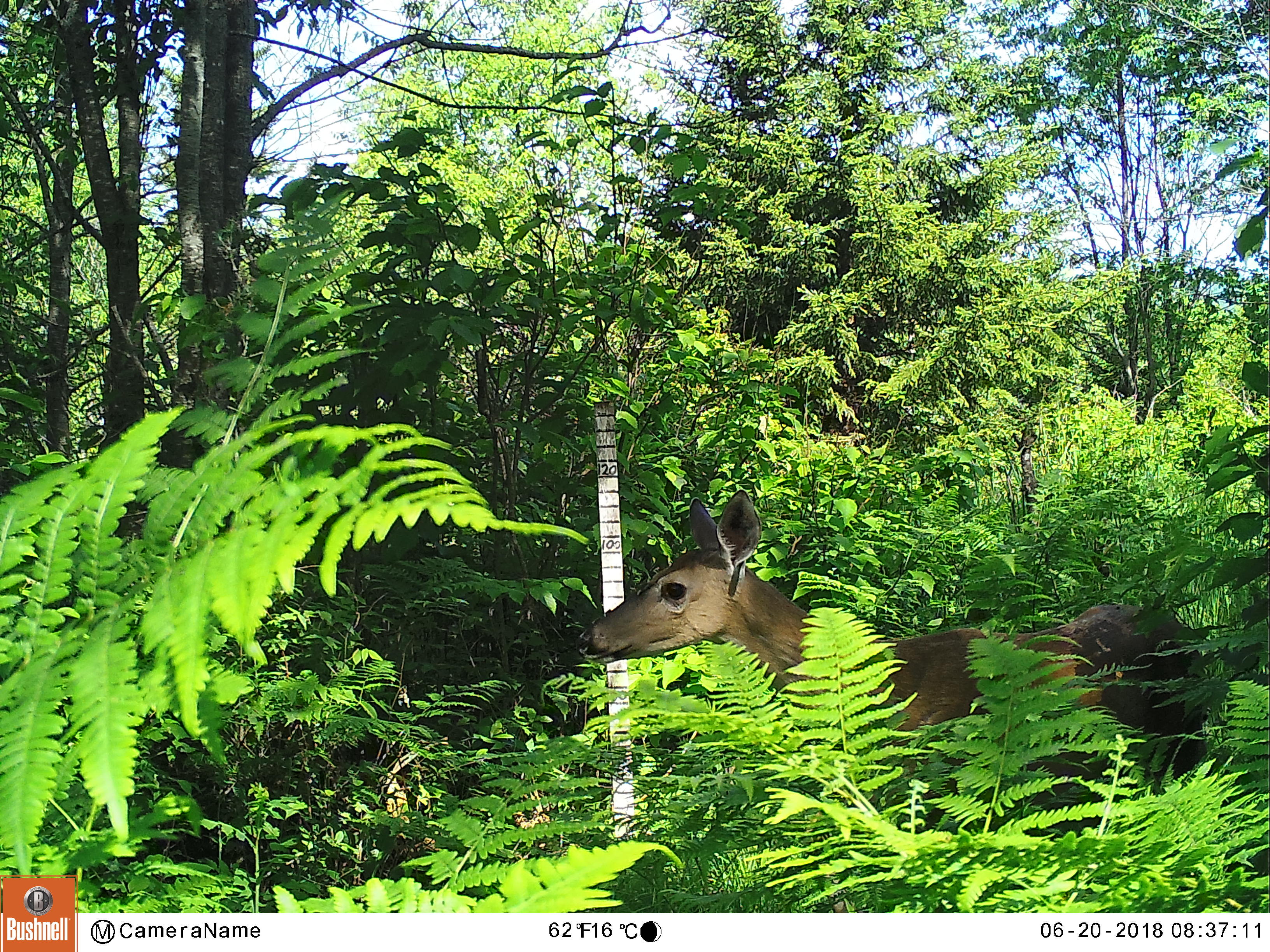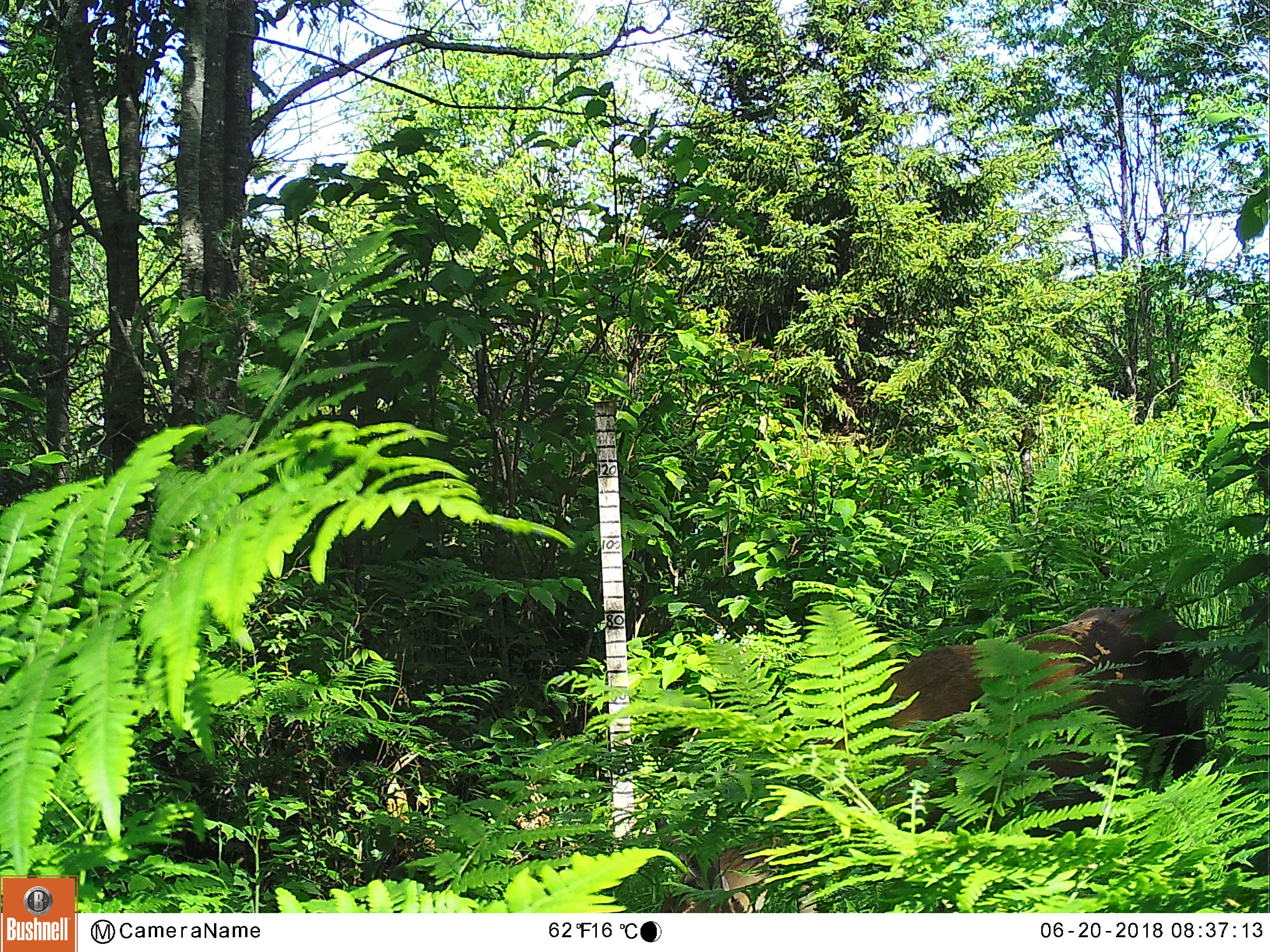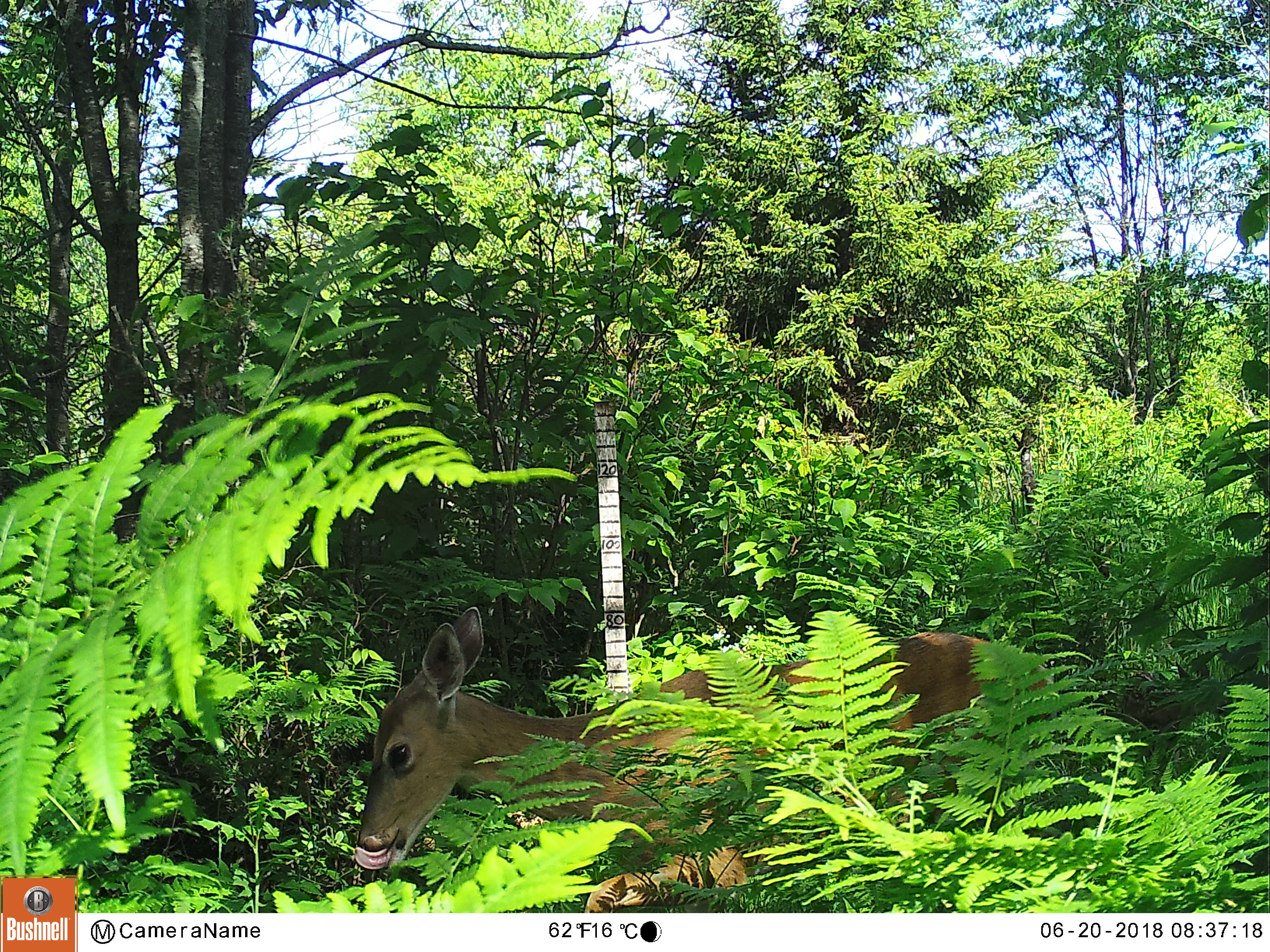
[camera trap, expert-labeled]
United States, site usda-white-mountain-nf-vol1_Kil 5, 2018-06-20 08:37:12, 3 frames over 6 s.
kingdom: Animalia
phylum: Chordata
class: Mammalia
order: Artiodactyla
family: Cervidae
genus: Odocoileus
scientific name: Odocoileus virginianus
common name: white-tailed deer